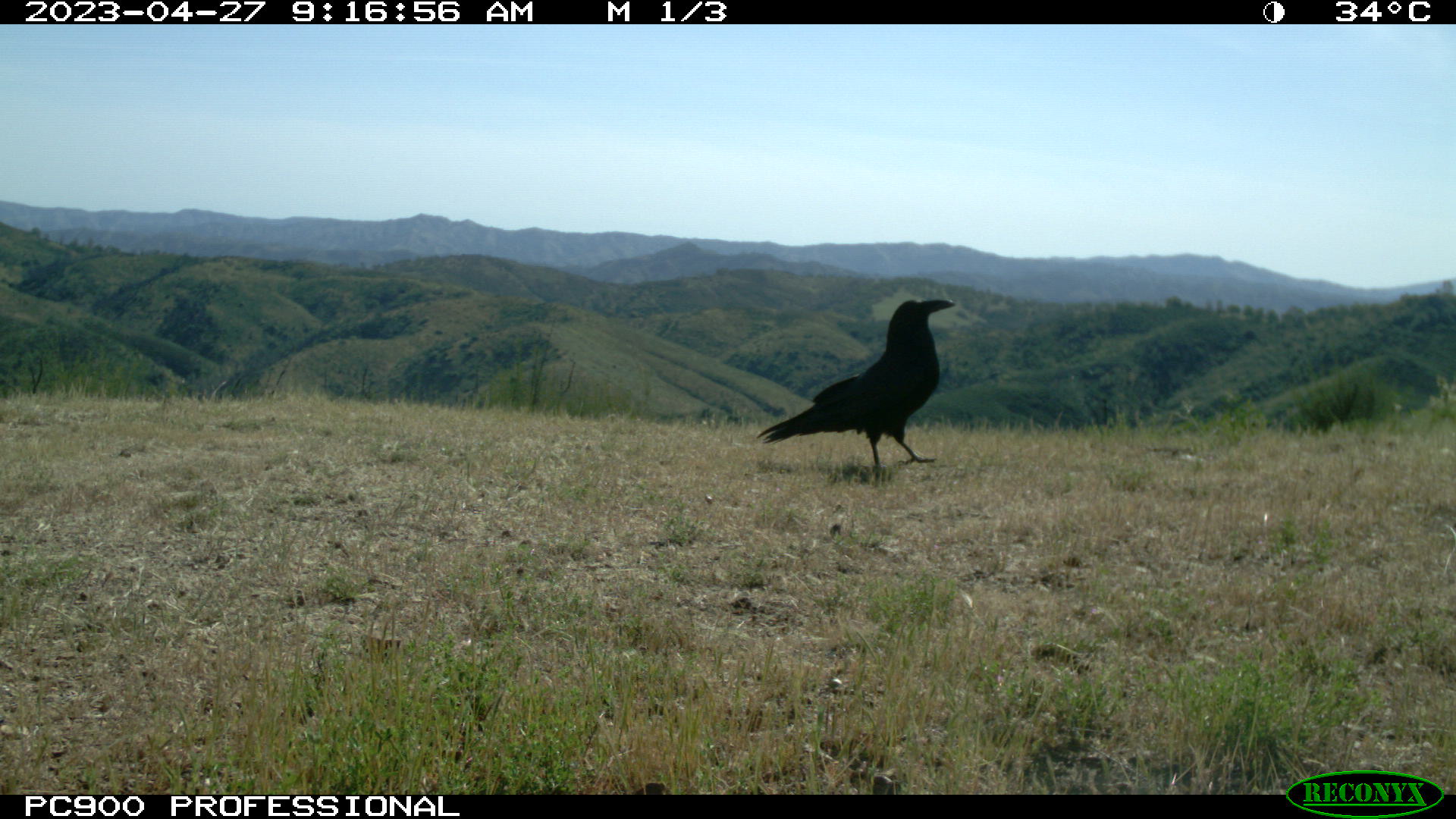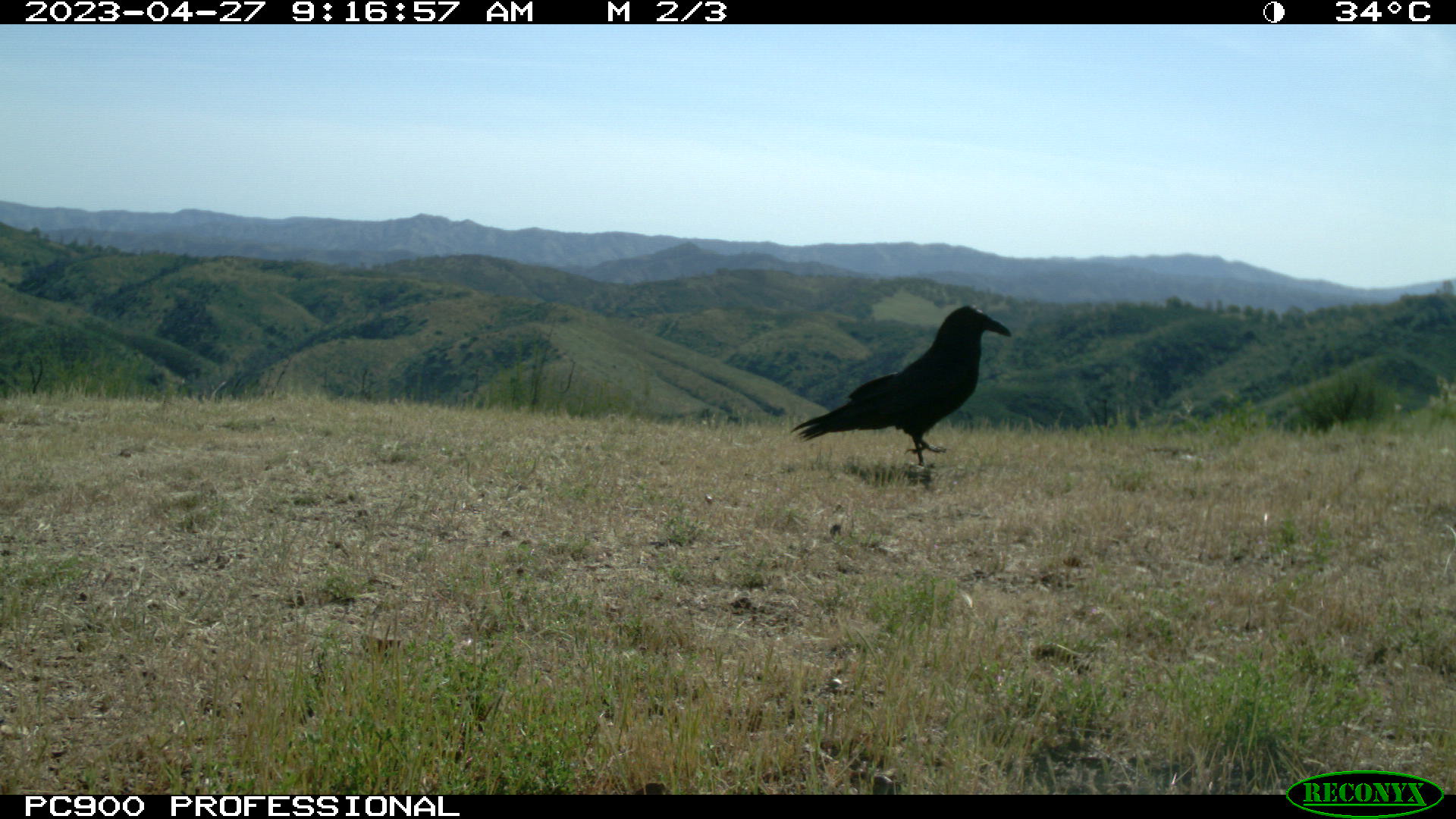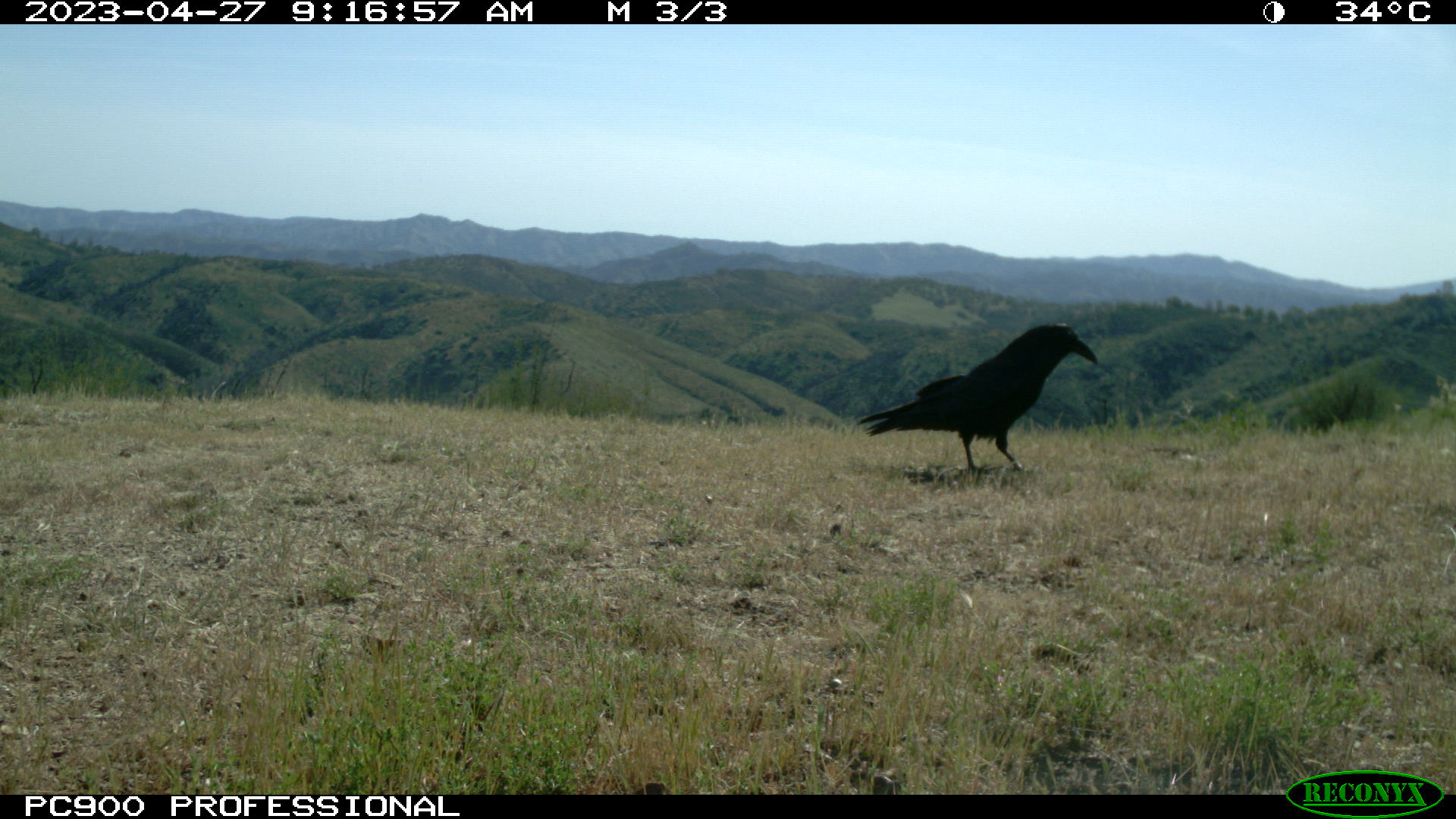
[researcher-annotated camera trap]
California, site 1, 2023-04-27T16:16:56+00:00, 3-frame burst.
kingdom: Animalia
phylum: Chordata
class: Aves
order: Passeriformes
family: Corvidae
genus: Corvus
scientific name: Corvus brachyrhynchos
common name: american crow